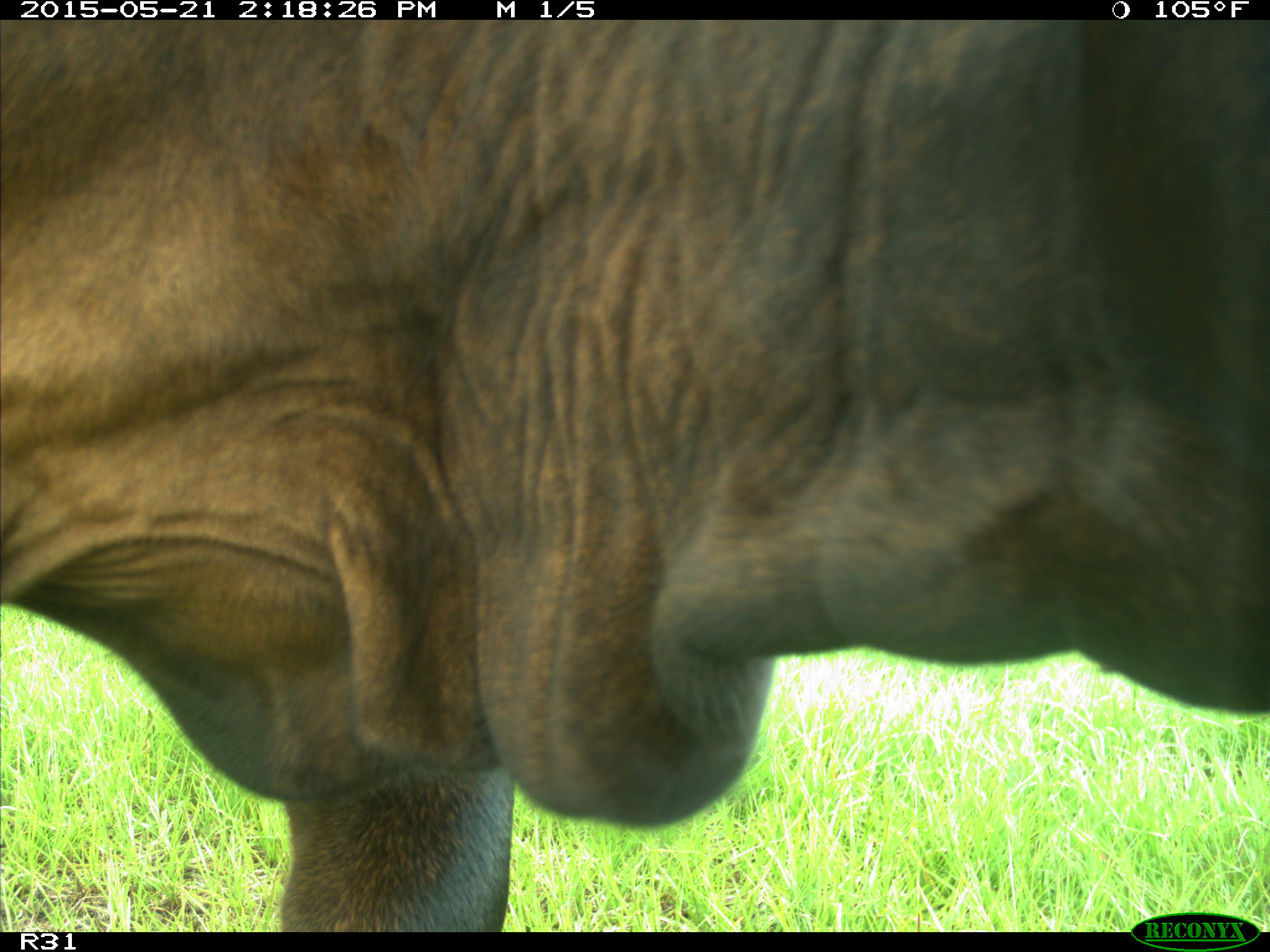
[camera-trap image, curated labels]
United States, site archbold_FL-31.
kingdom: Animalia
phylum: Chordata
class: Mammalia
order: Artiodactyla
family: Bovidae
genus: Bos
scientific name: Bos taurus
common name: domestic cow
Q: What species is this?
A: Bos taurus (domestic cow).